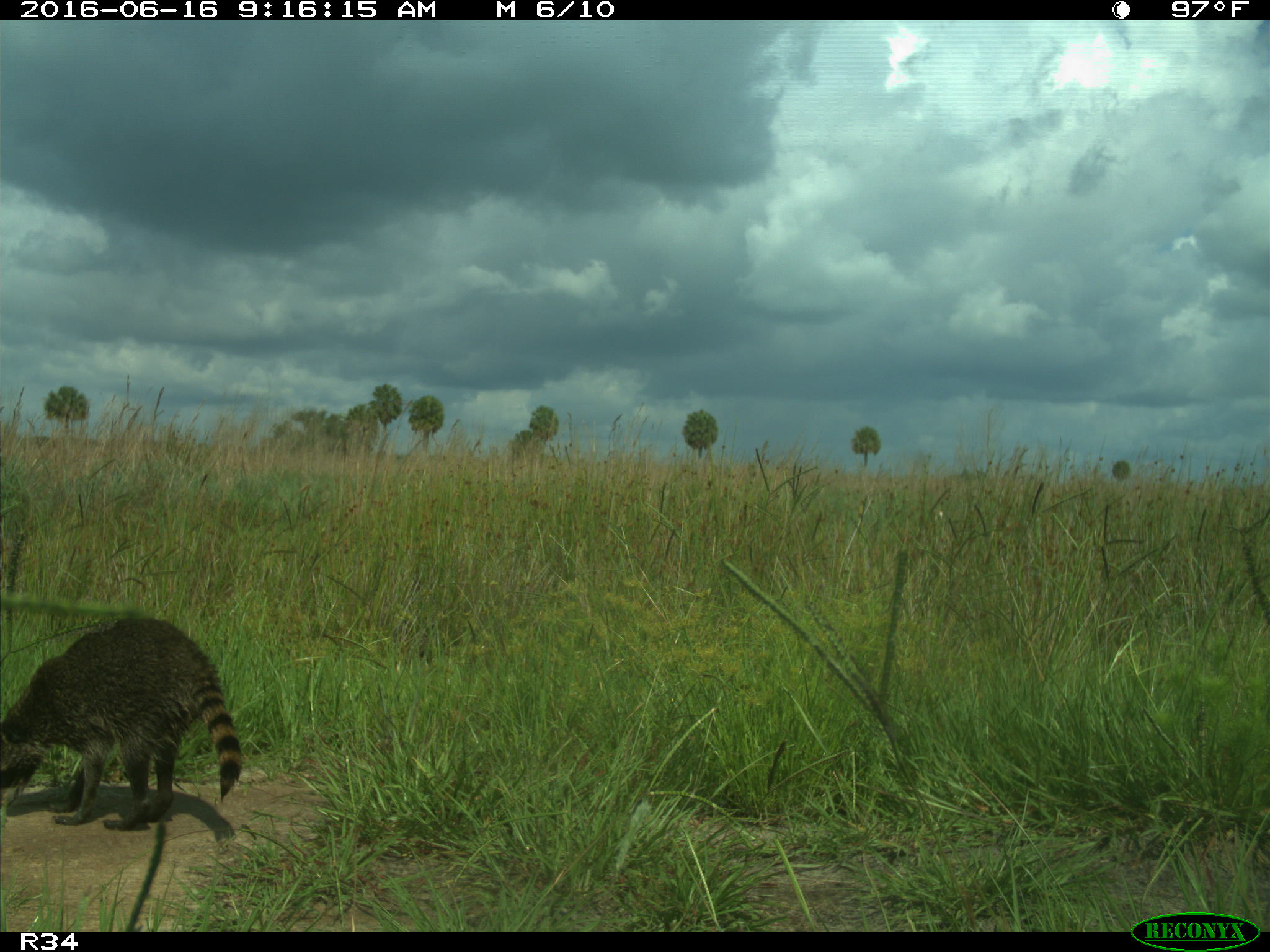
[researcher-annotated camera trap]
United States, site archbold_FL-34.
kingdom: Animalia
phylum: Chordata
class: Mammalia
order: Carnivora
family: Procyonidae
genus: Procyon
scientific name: Procyon lotor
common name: common raccoon